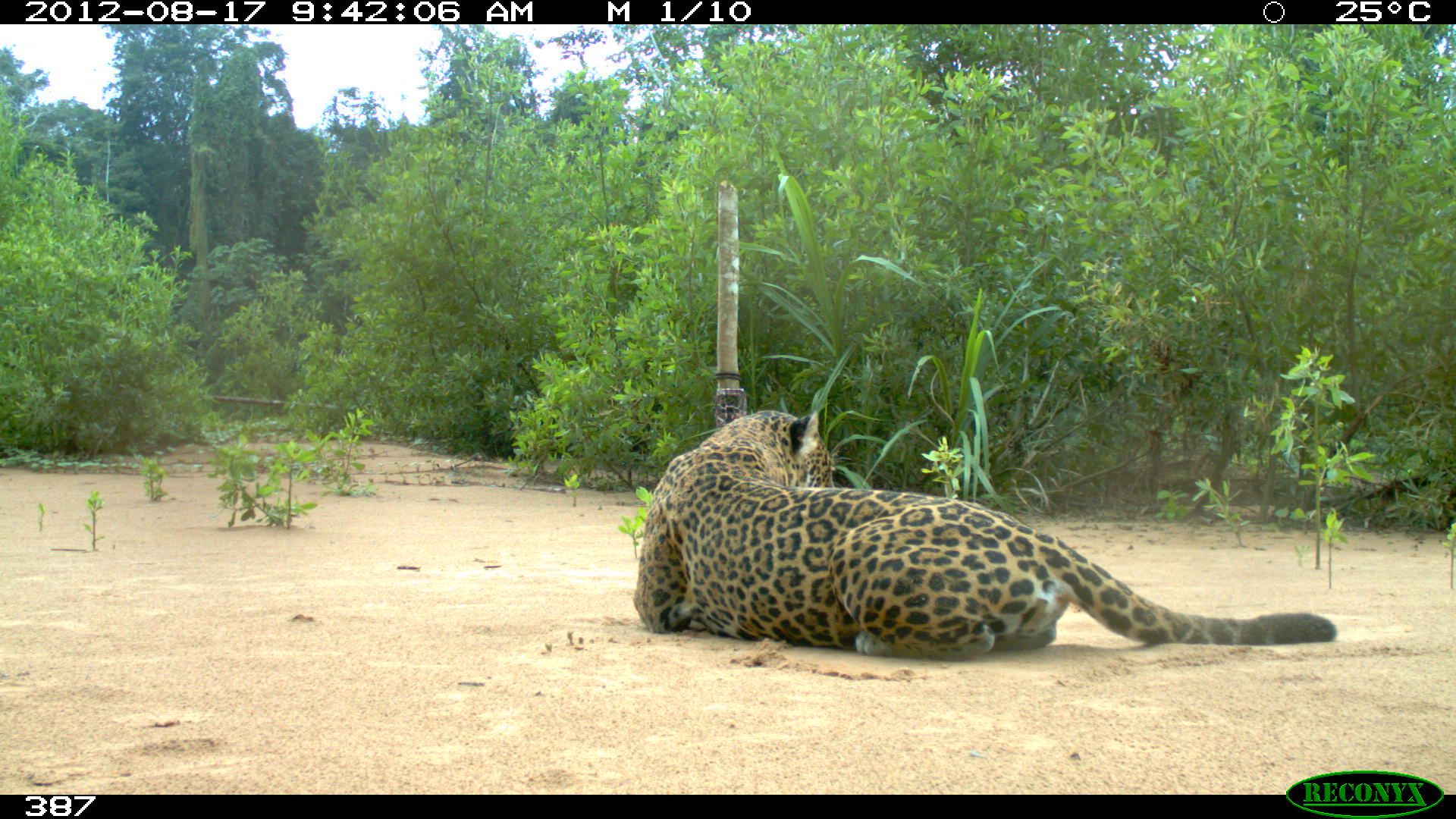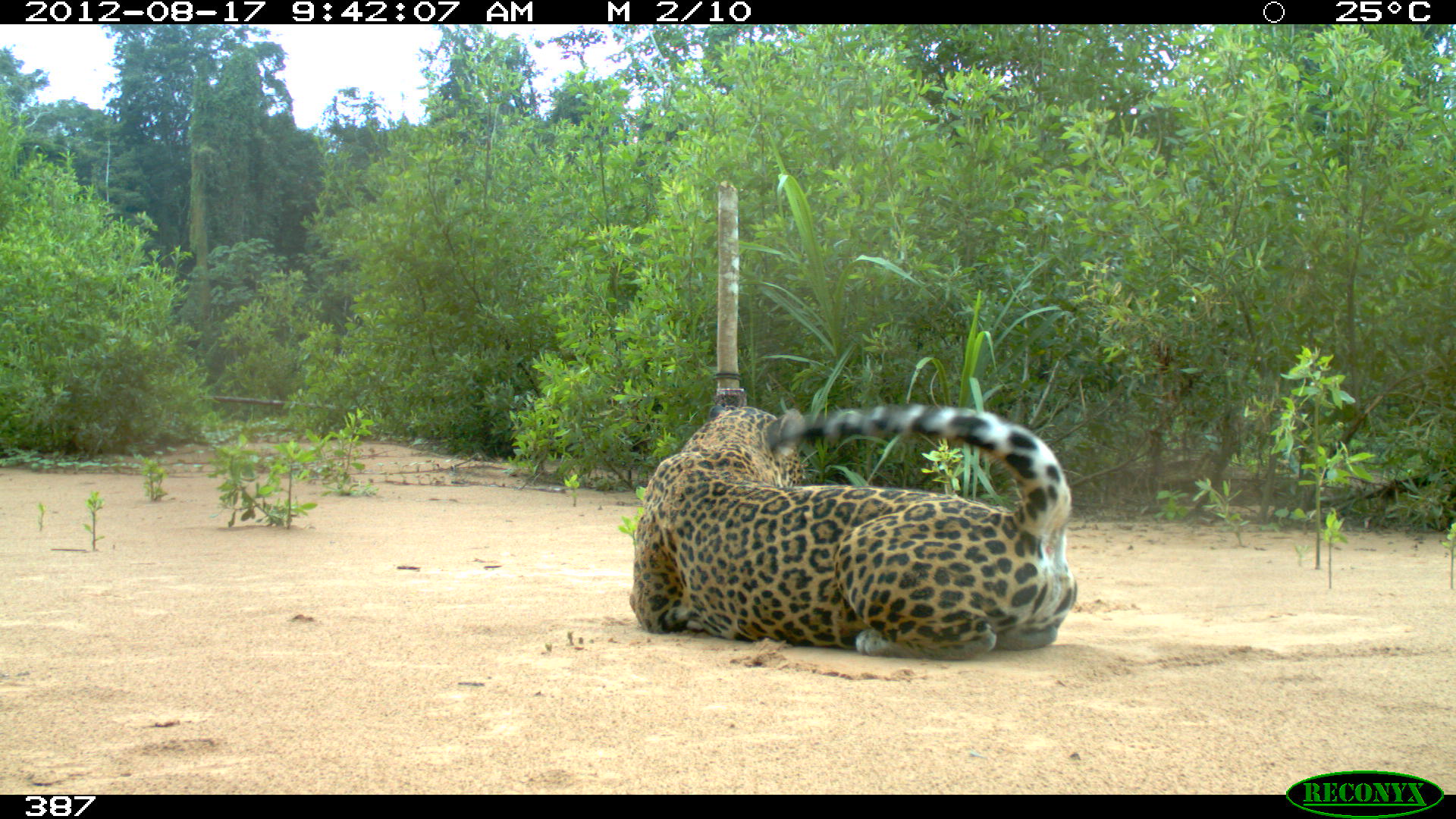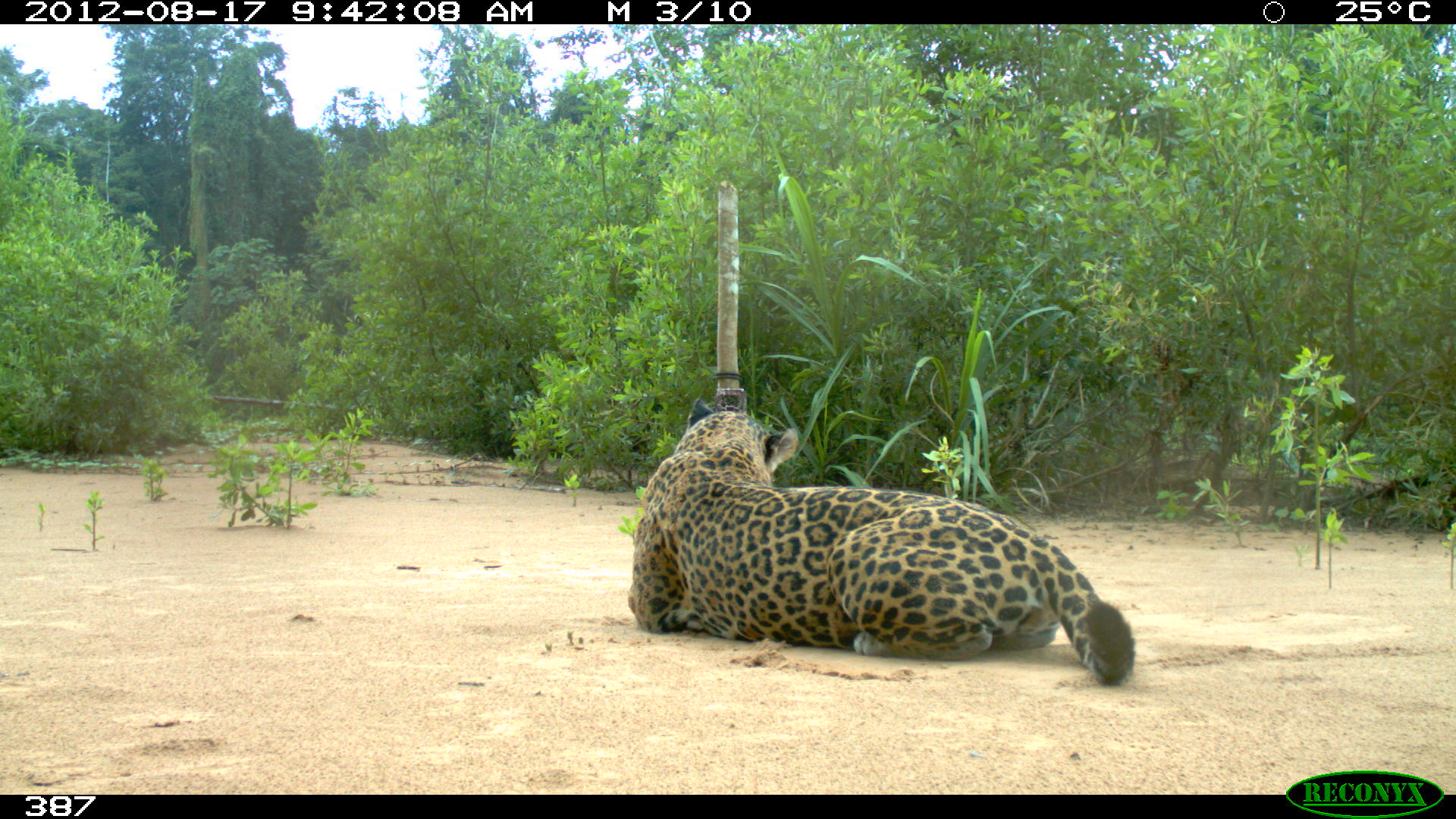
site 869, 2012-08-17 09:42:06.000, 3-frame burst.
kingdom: Animalia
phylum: Chordata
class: Mammalia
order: Carnivora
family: Felidae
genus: Panthera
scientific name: Panthera onca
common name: jaguar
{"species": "Panthera onca (jaguar)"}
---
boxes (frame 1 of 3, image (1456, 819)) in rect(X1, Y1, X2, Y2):
panthera onca: rect(632, 408, 1336, 658)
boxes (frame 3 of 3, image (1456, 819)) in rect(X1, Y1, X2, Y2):
panthera onca: rect(627, 396, 1136, 686)